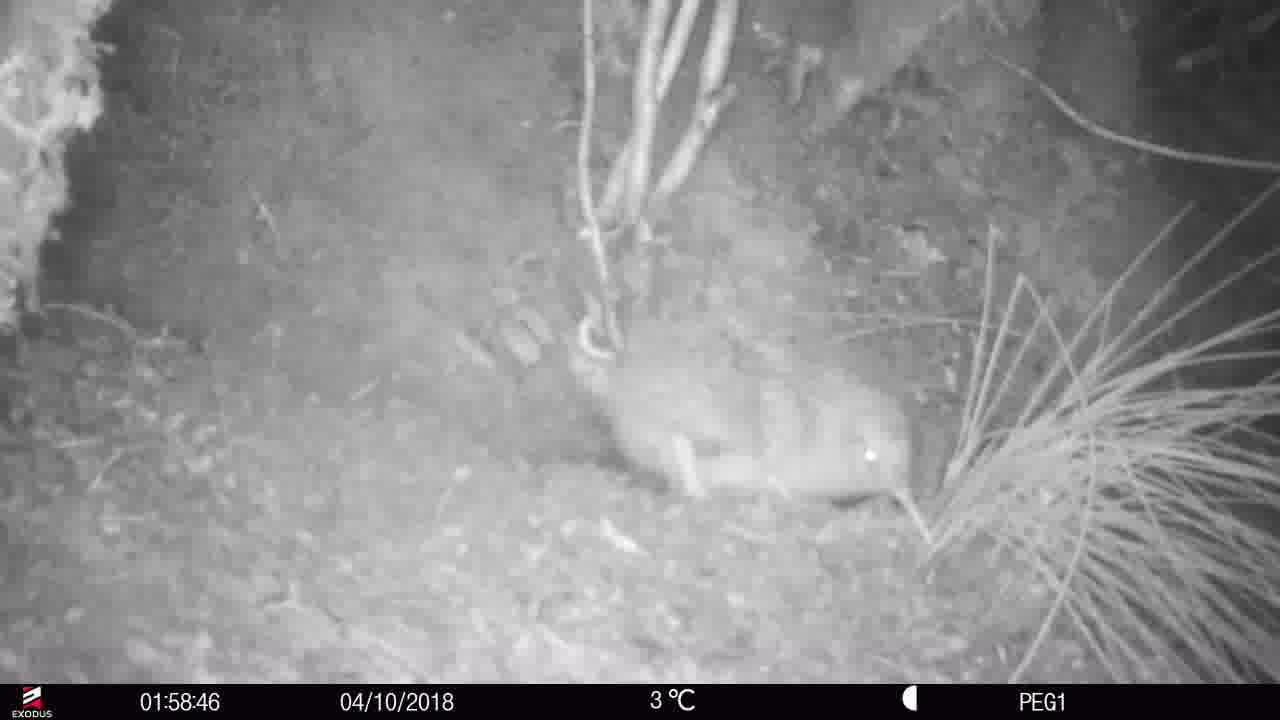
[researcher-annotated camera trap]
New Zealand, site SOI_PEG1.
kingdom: Animalia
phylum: Chordata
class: Aves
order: Apterygiformes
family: Apterygidae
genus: Apteryx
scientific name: Apteryx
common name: kiwi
Kiwi (Apteryx).